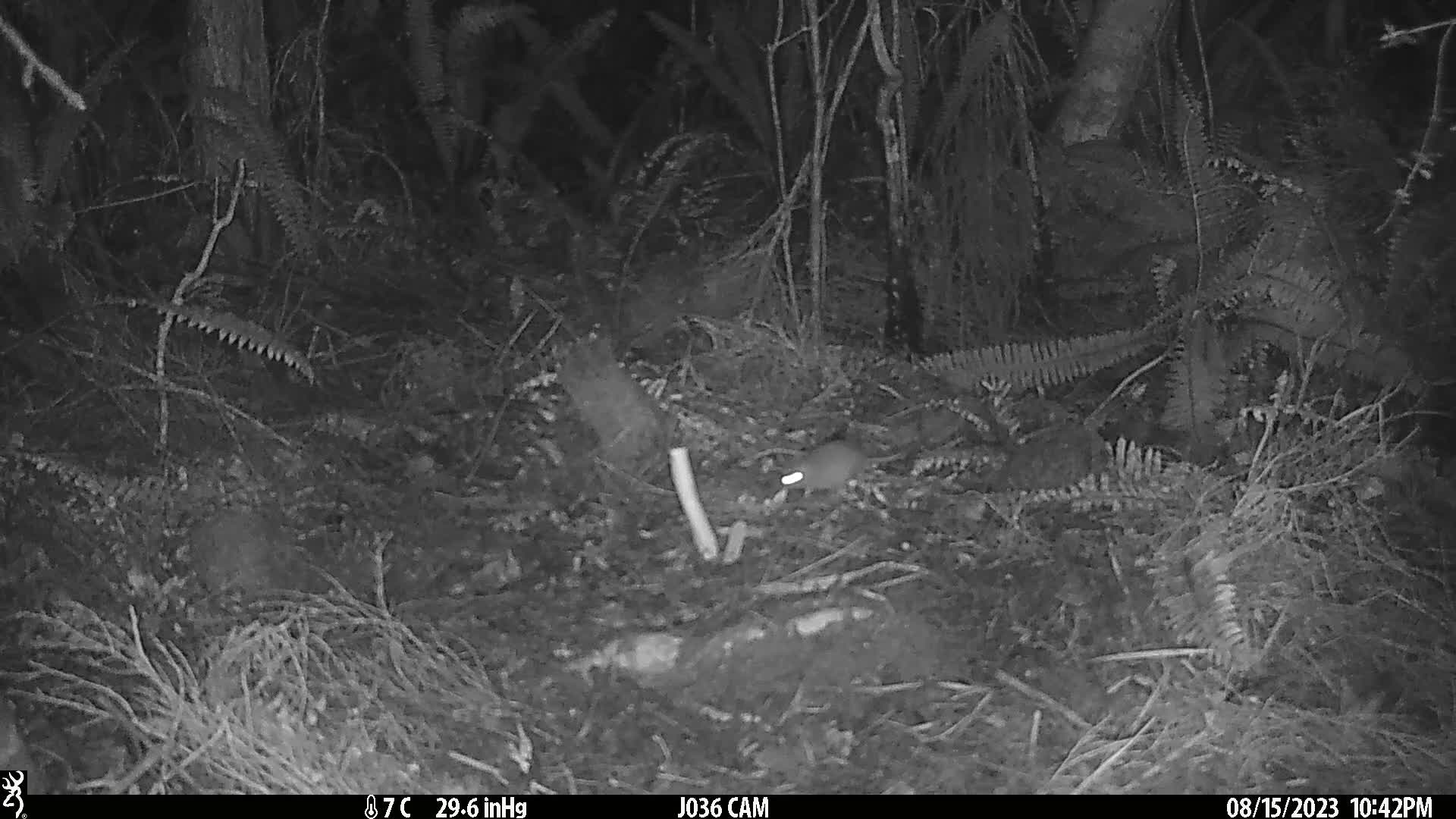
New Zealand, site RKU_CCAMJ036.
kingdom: Animalia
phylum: Chordata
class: Mammalia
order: Rodentia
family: Muridae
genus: Rattus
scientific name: Rattus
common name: rat